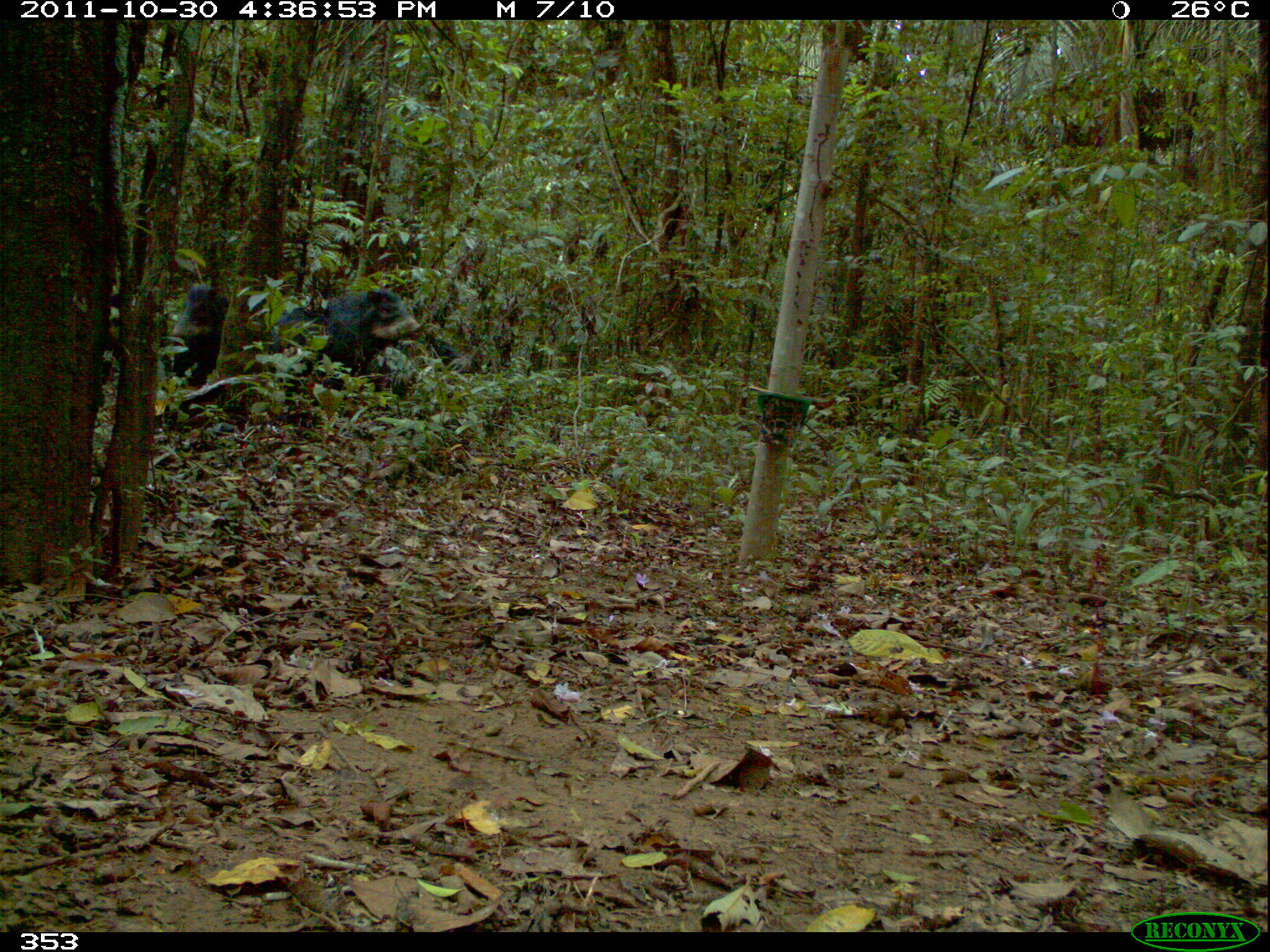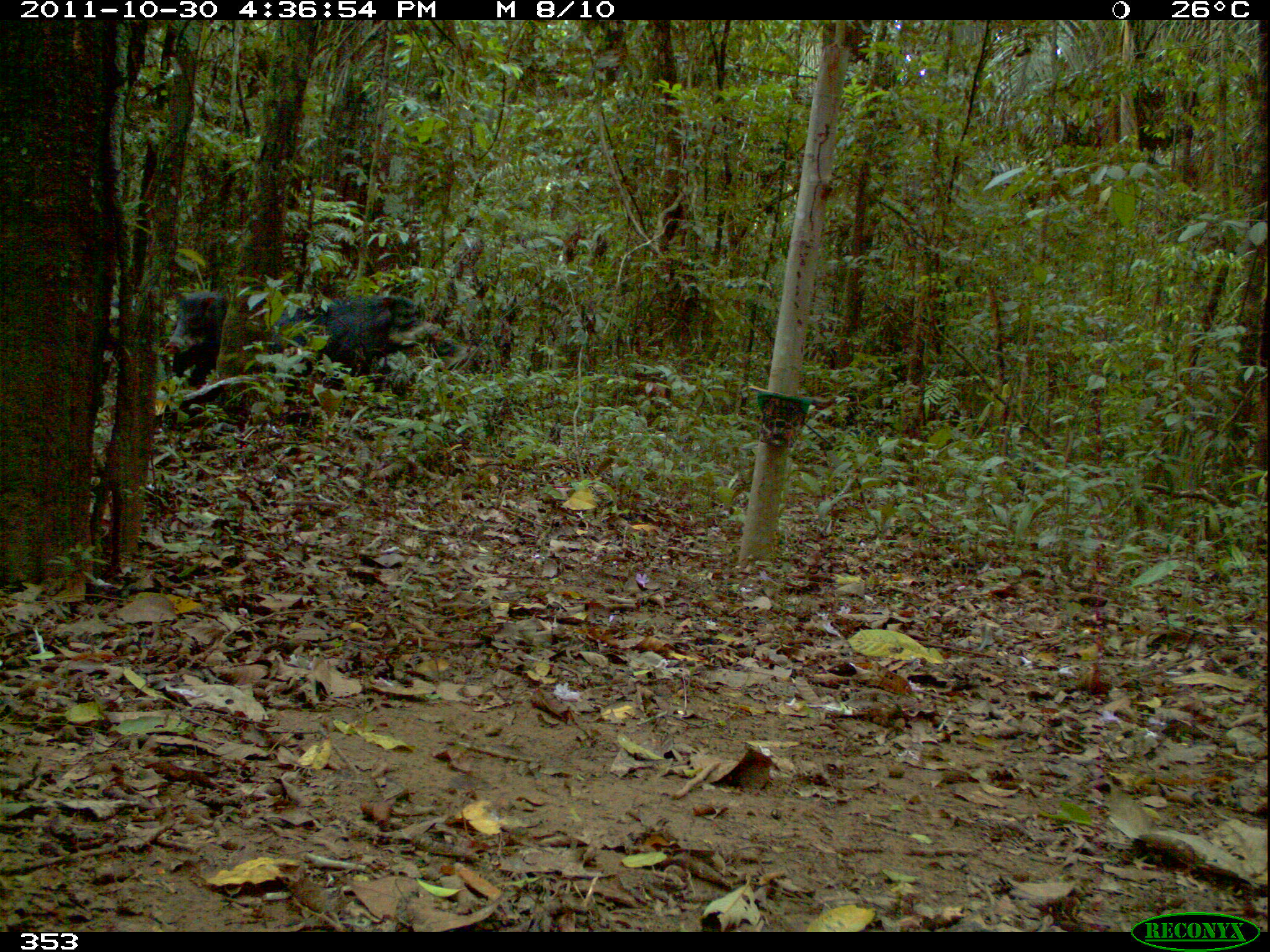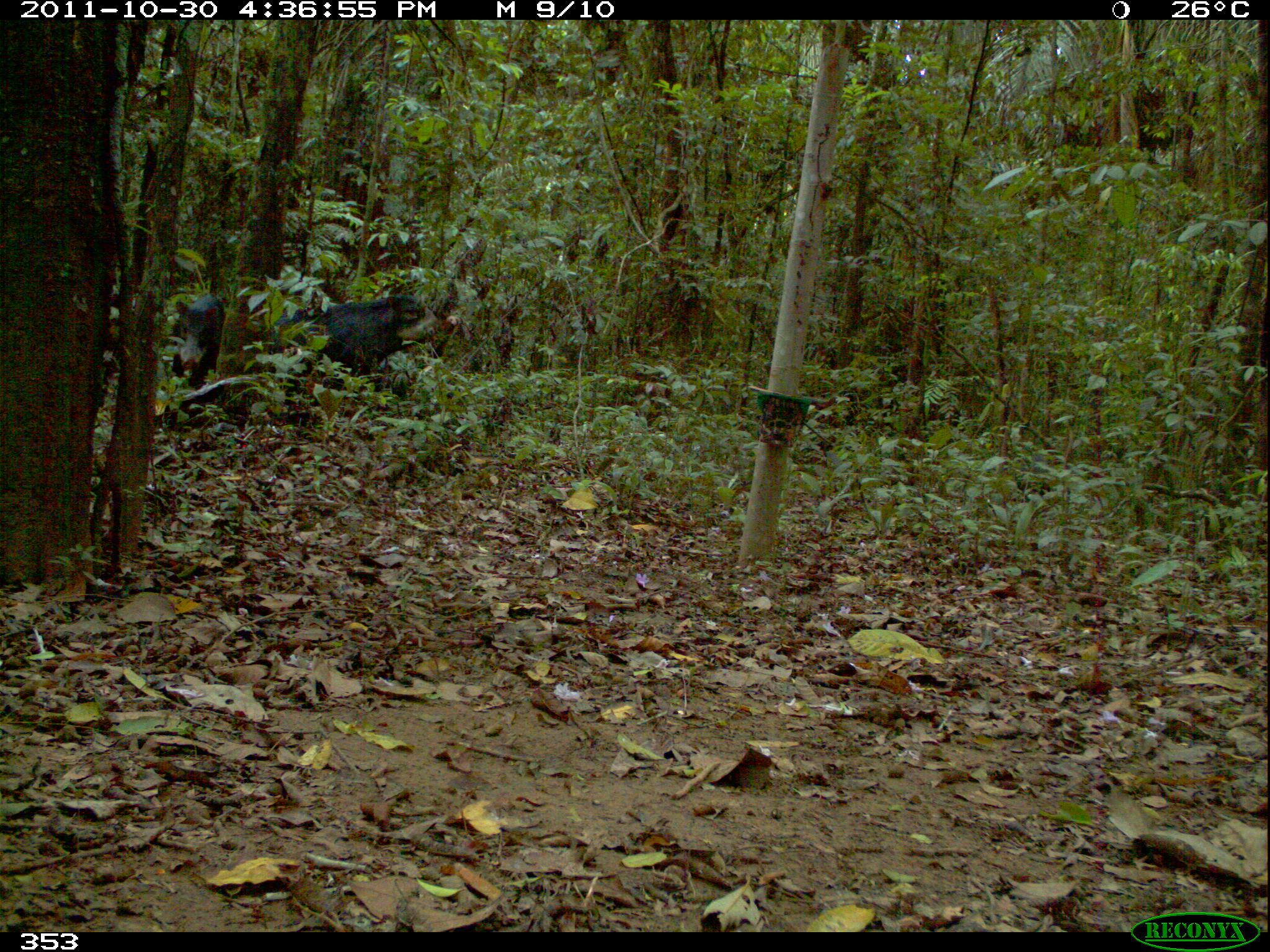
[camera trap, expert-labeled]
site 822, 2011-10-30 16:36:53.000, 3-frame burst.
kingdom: Animalia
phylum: Chordata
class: Mammalia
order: Artiodactyla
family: Tayassuidae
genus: Tayassu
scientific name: Tayassu pecari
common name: white-lipped peccary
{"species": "Tayassu pecari (white-lipped peccary)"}